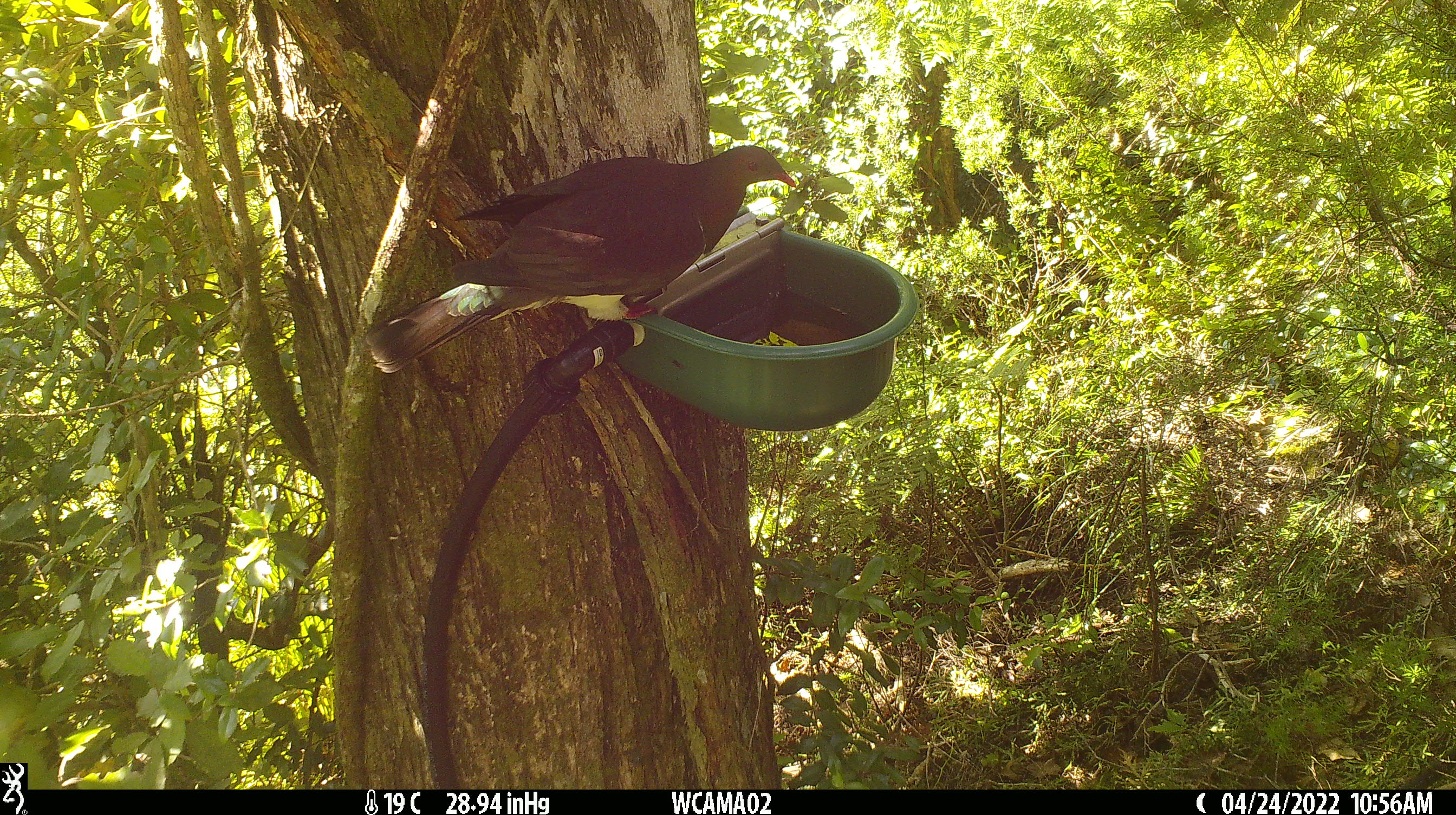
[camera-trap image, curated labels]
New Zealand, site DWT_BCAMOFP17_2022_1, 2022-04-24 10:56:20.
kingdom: Animalia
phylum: Chordata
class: Aves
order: Columbiformes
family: Columbidae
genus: Hemiphaga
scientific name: Hemiphaga novaeseelandiae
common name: new zealand pigeon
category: kereru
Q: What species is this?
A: Kereru (new zealand pigeon) (Hemiphaga novaeseelandiae).